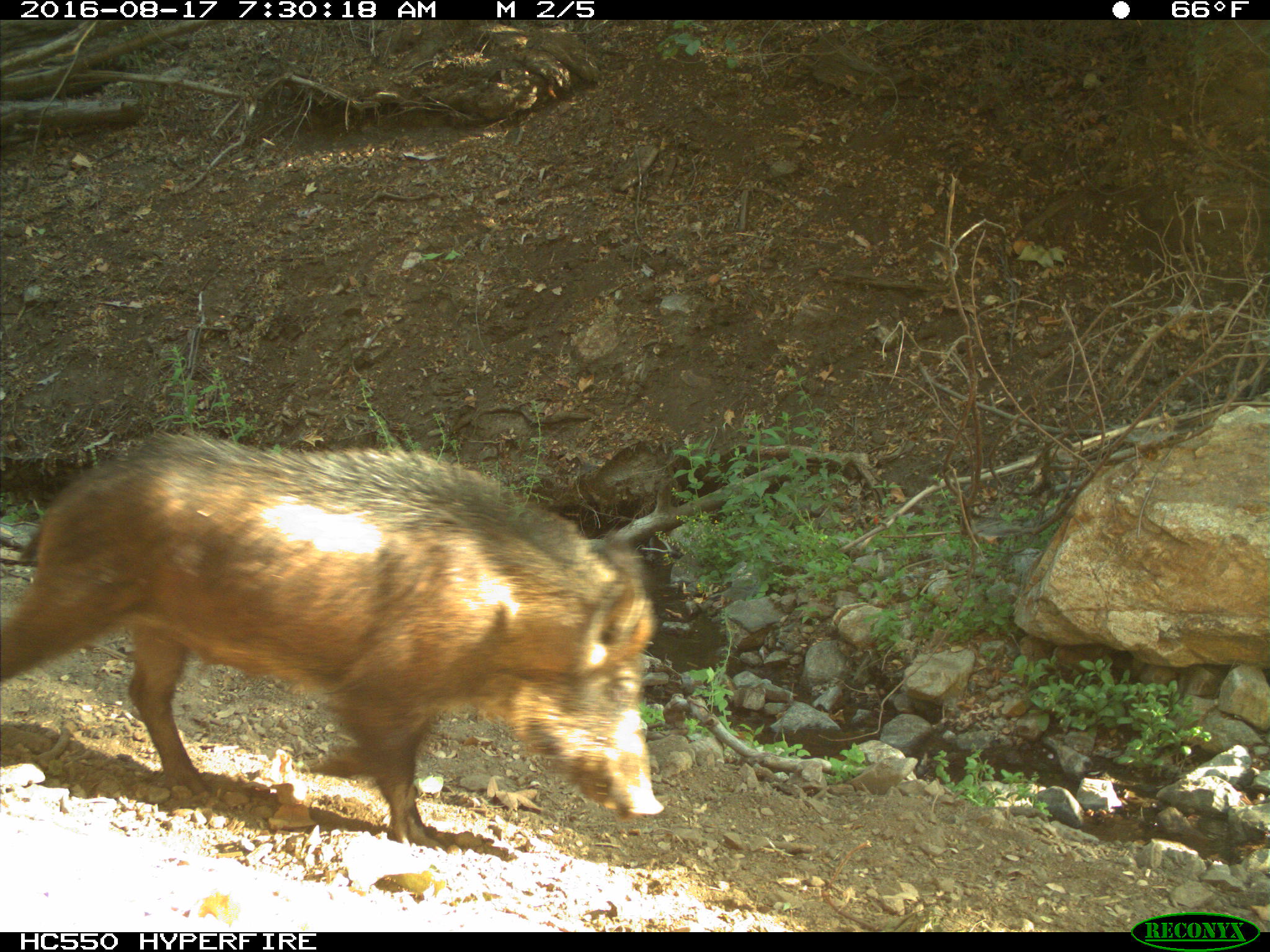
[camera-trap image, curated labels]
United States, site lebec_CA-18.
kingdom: Animalia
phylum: Chordata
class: Mammalia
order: Artiodactyla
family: Suidae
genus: Sus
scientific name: Sus scrofa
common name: wild boar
Sus scrofa (wild boar).